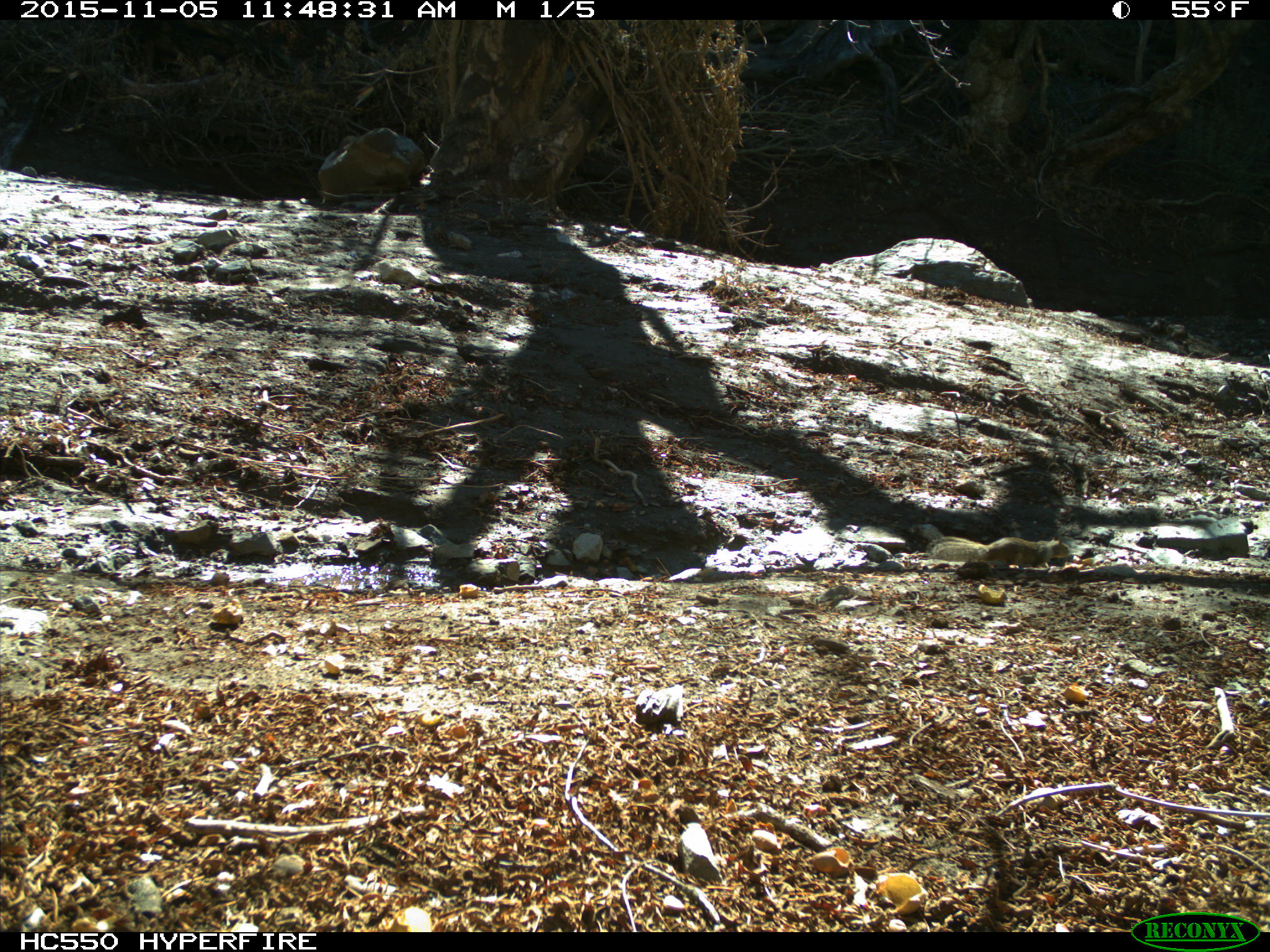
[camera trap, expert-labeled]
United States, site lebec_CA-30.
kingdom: Animalia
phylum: Chordata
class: Mammalia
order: Rodentia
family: Sciuridae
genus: Otospermophilus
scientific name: Otospermophilus beecheyi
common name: california ground squirrel